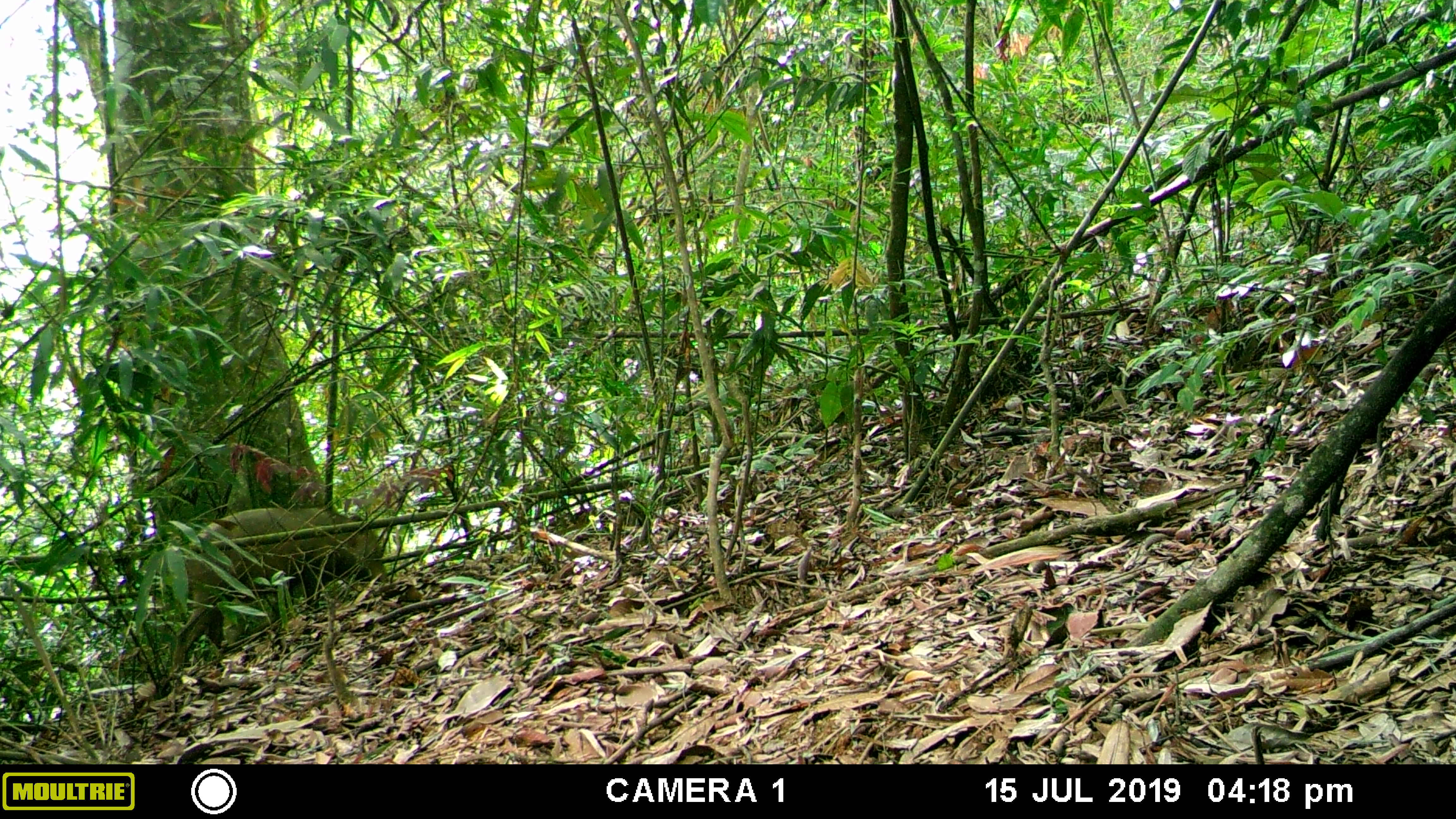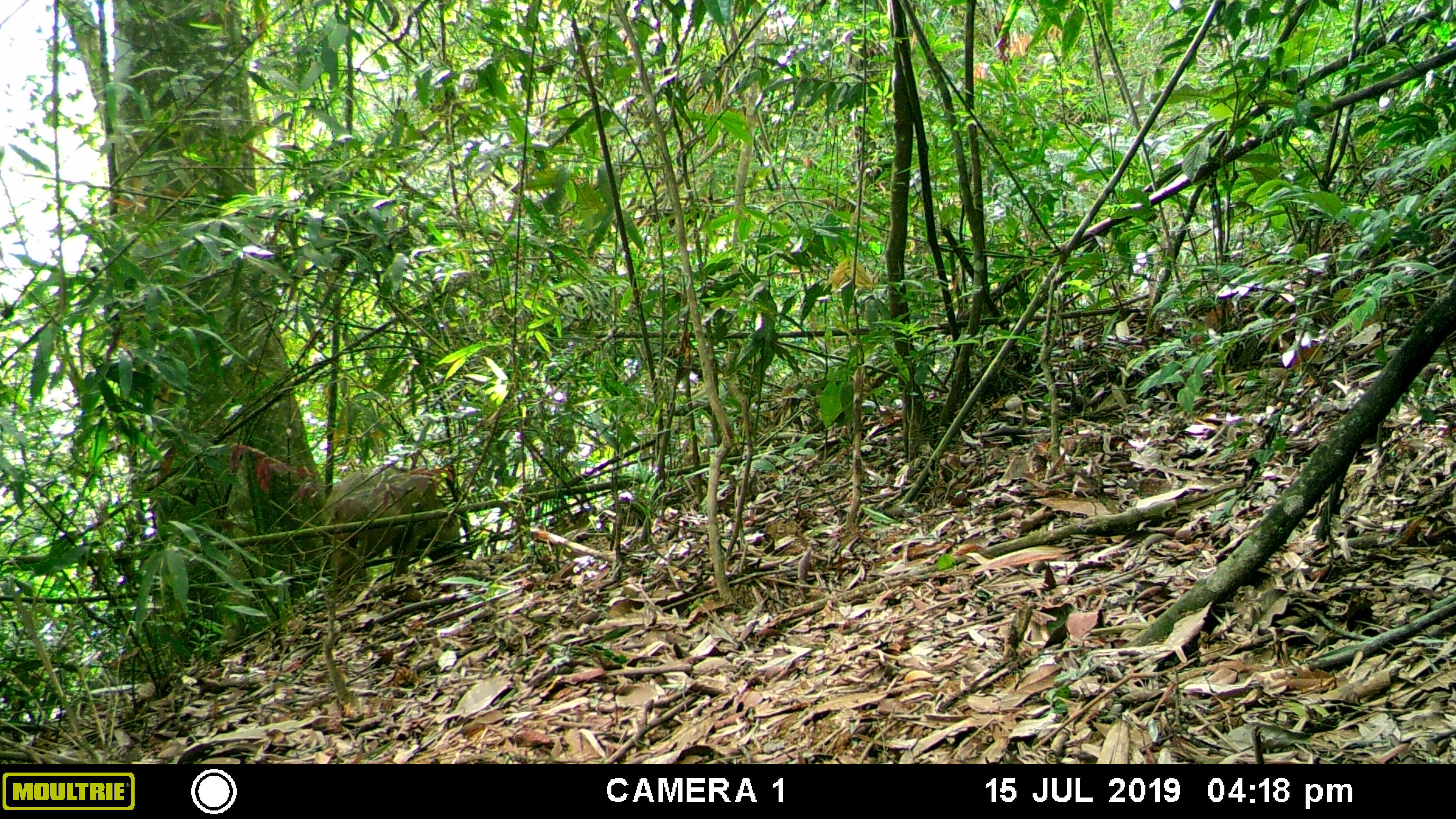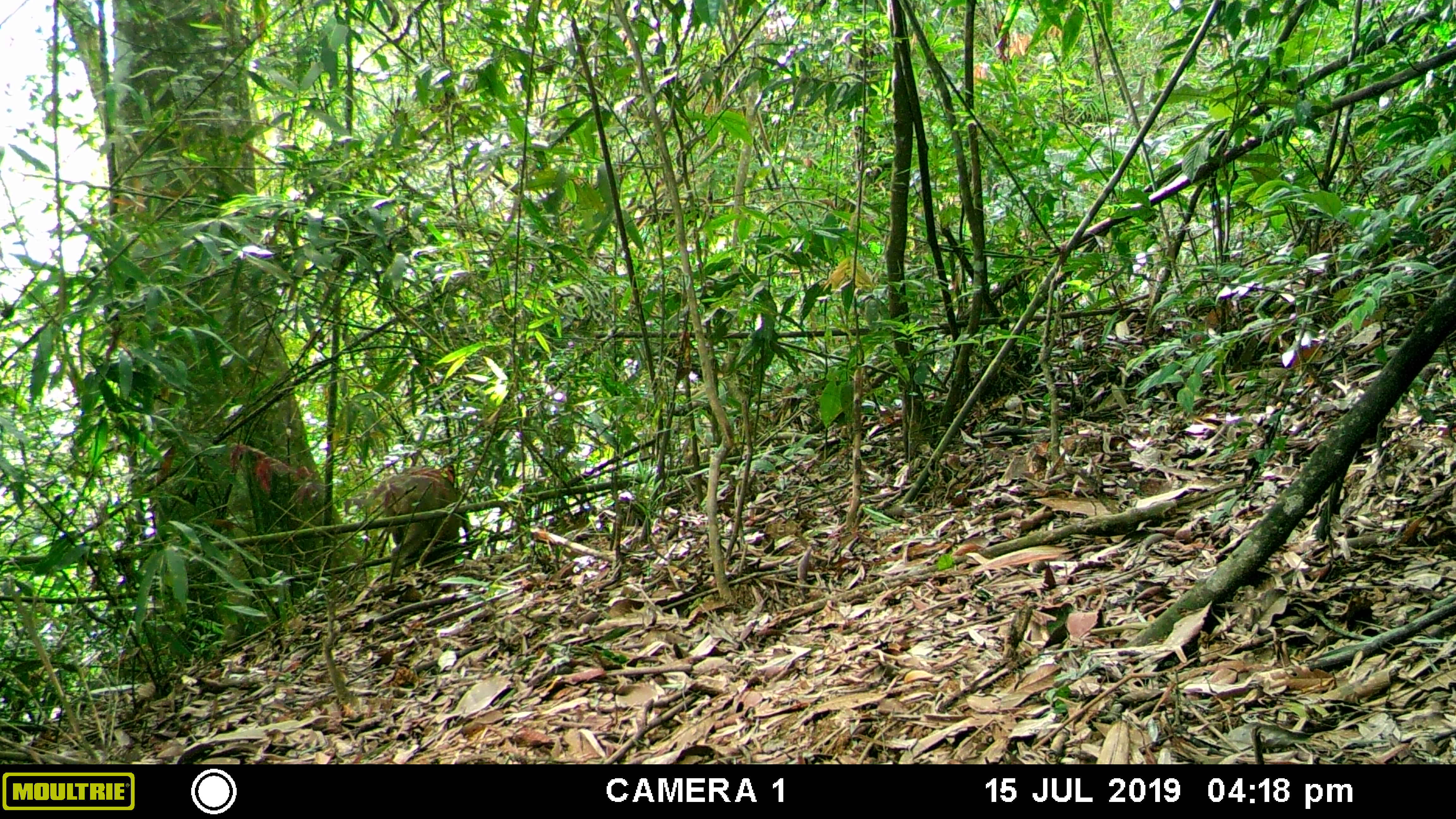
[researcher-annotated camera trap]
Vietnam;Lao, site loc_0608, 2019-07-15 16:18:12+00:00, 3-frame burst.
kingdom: Animalia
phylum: Chordata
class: Mammalia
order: Artiodactyla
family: Suidae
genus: Sus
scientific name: Sus scrofa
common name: eurasian wild pig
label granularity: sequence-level